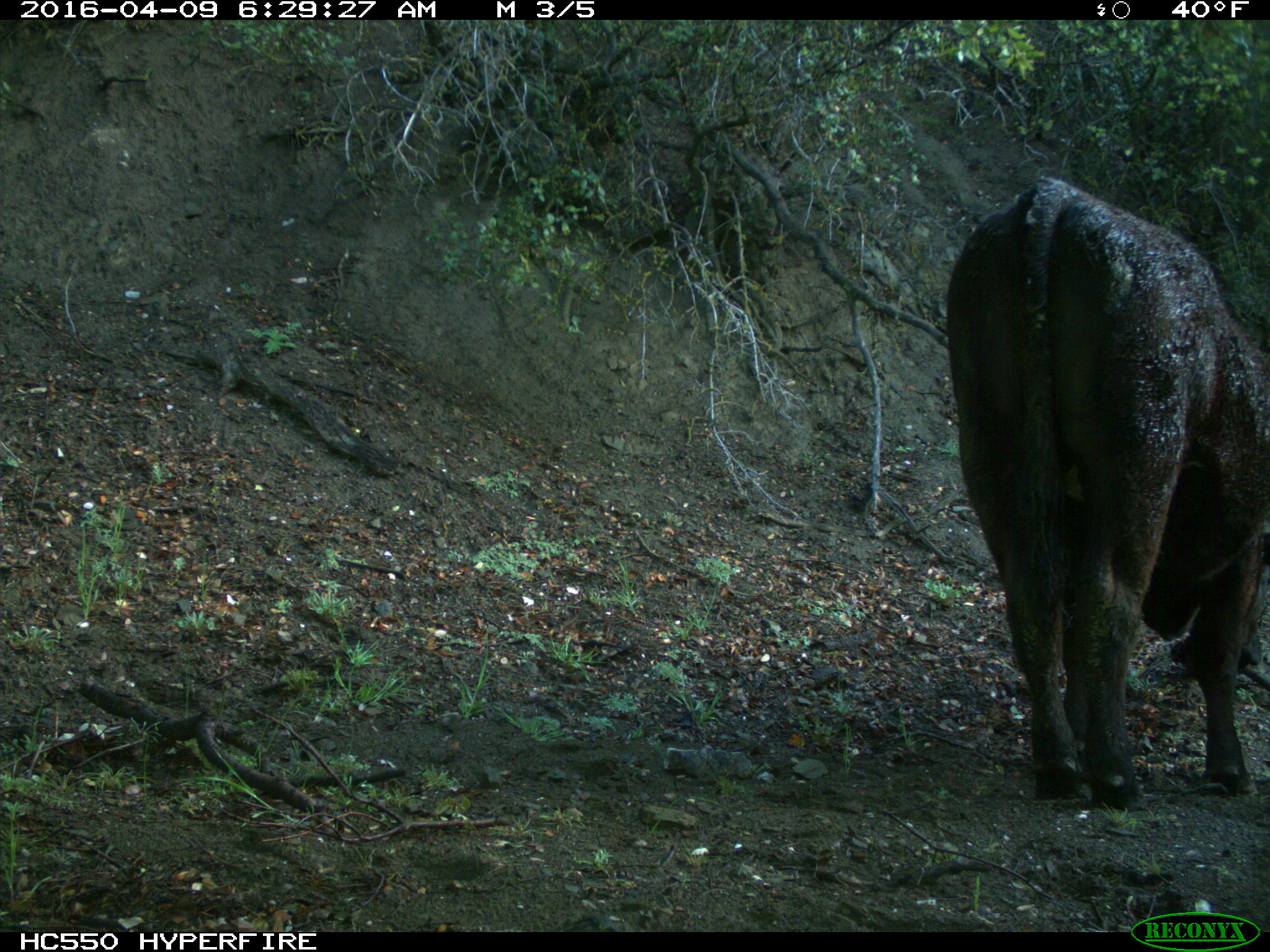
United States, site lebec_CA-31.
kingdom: Animalia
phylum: Chordata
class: Mammalia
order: Artiodactyla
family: Bovidae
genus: Bos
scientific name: Bos taurus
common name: domestic cow